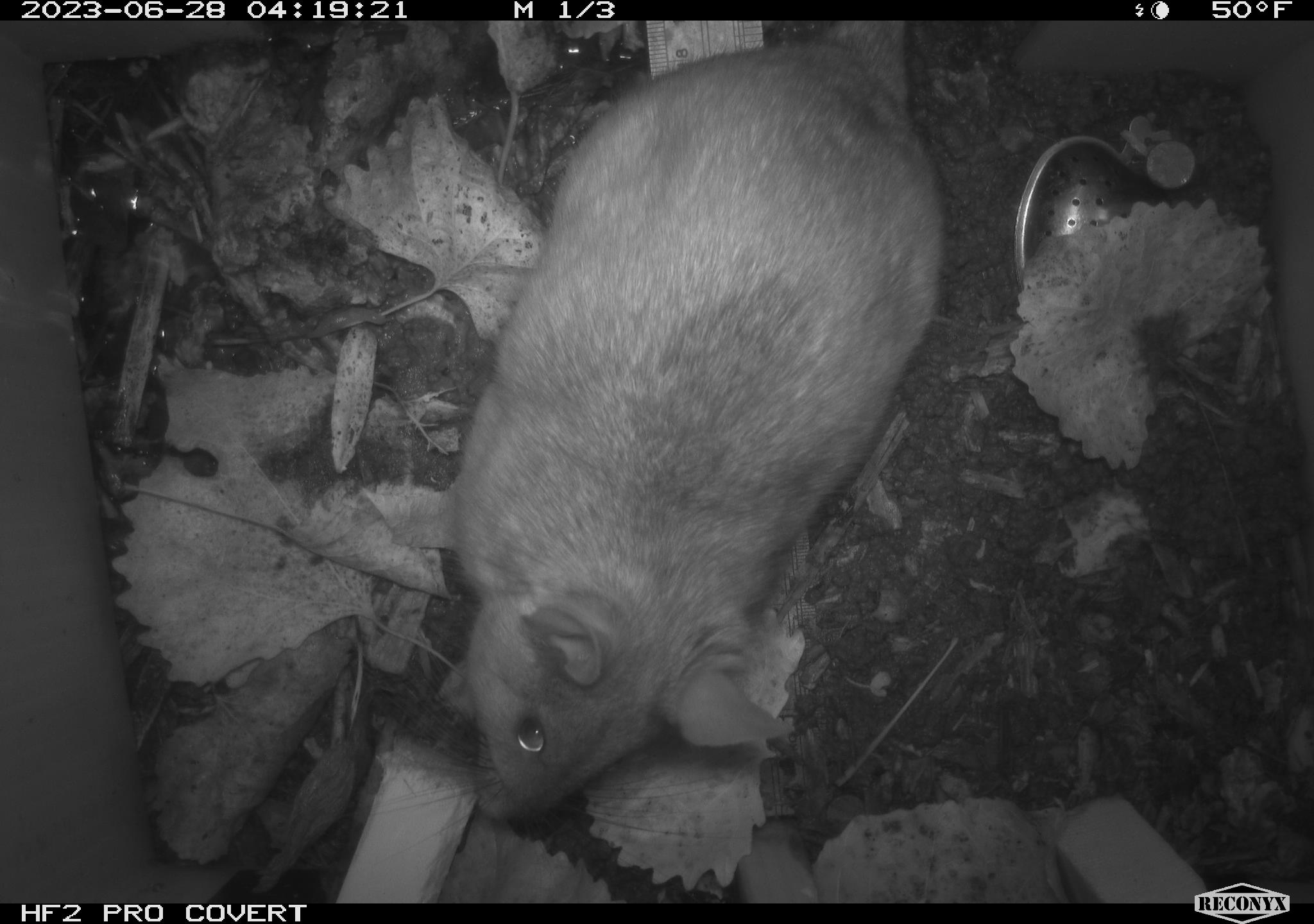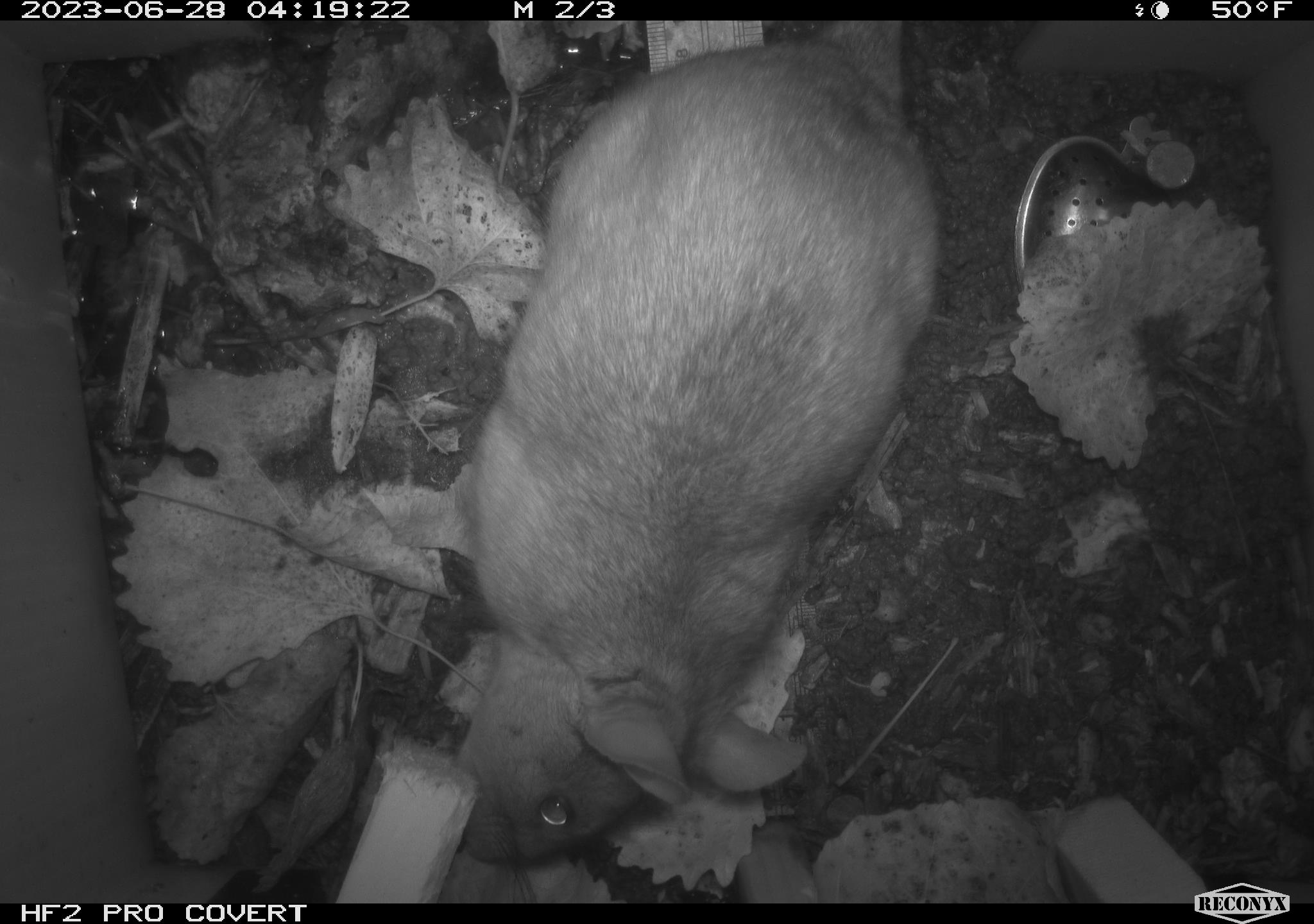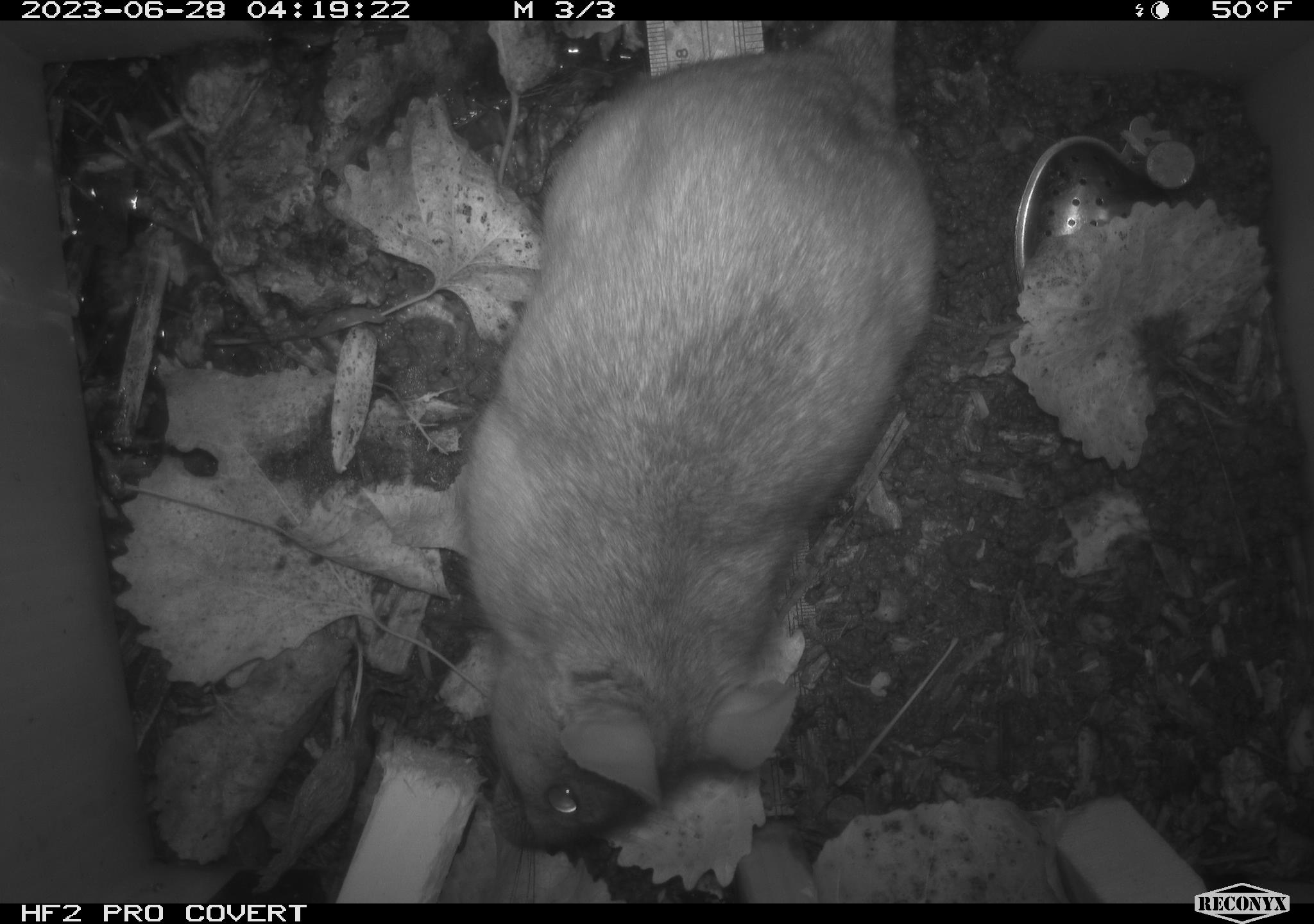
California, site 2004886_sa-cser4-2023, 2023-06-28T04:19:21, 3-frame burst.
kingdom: Animalia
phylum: Chordata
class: Mammalia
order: Rodentia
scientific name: Rodentia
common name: woodrat or rat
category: woodrat or rat species